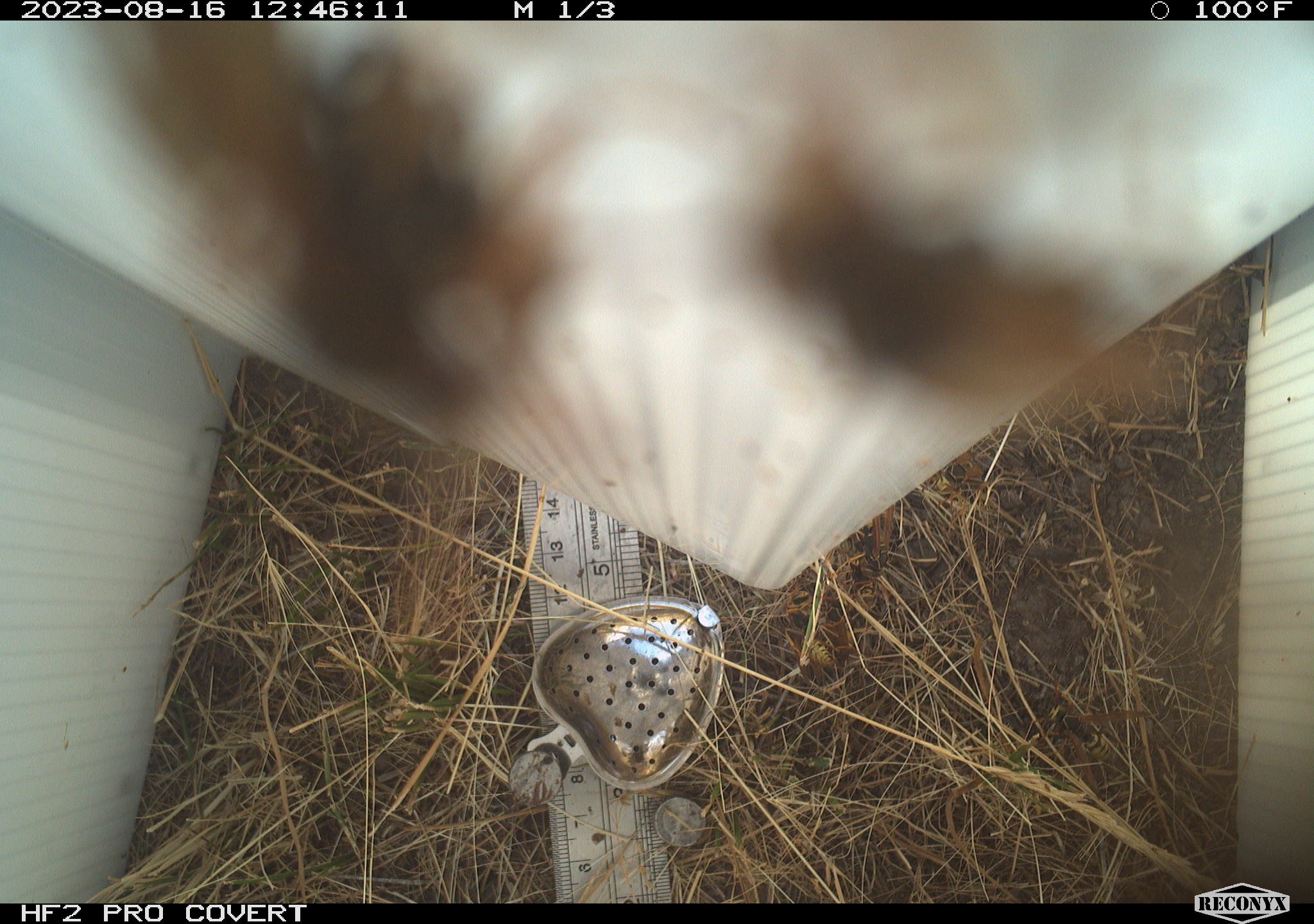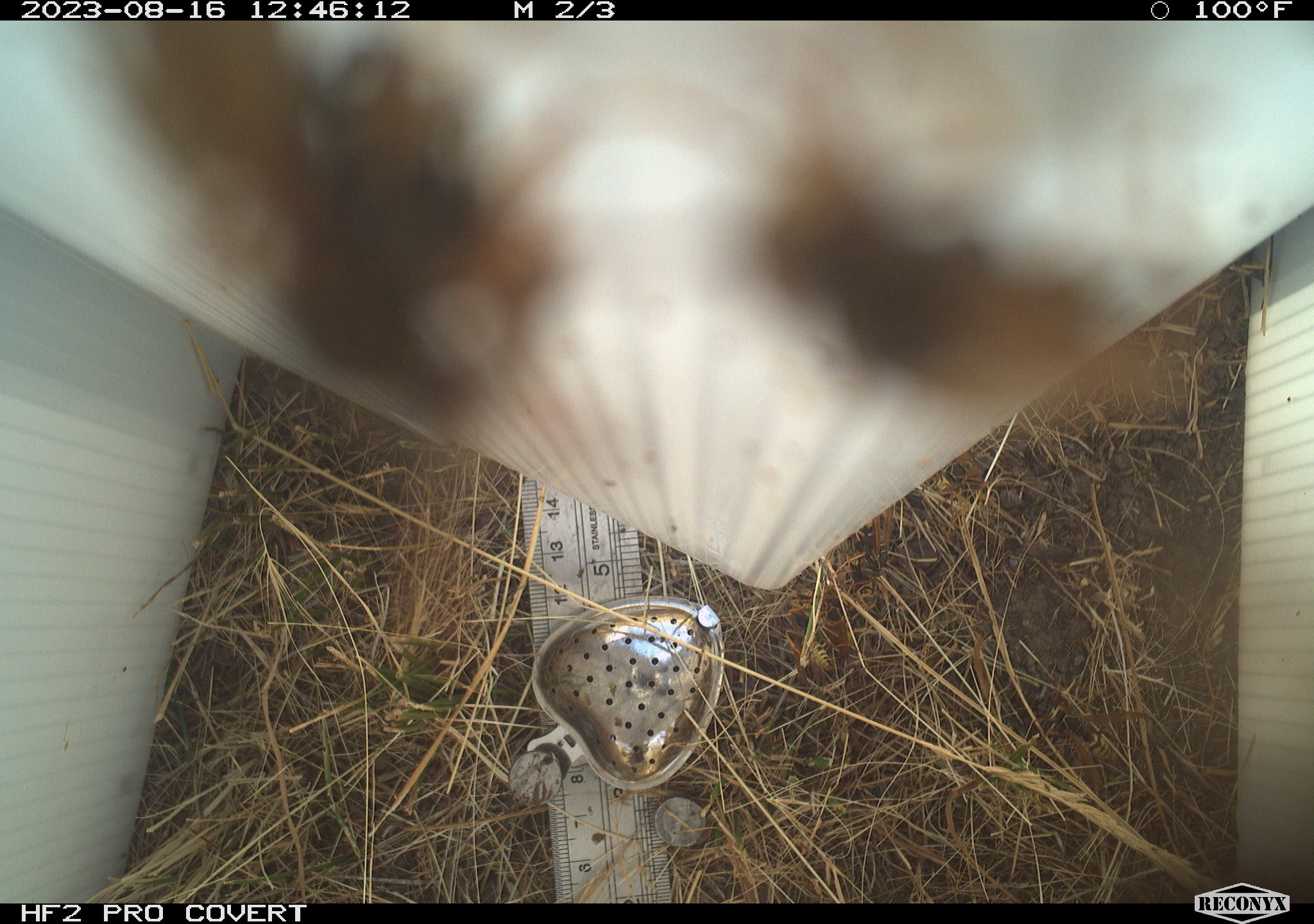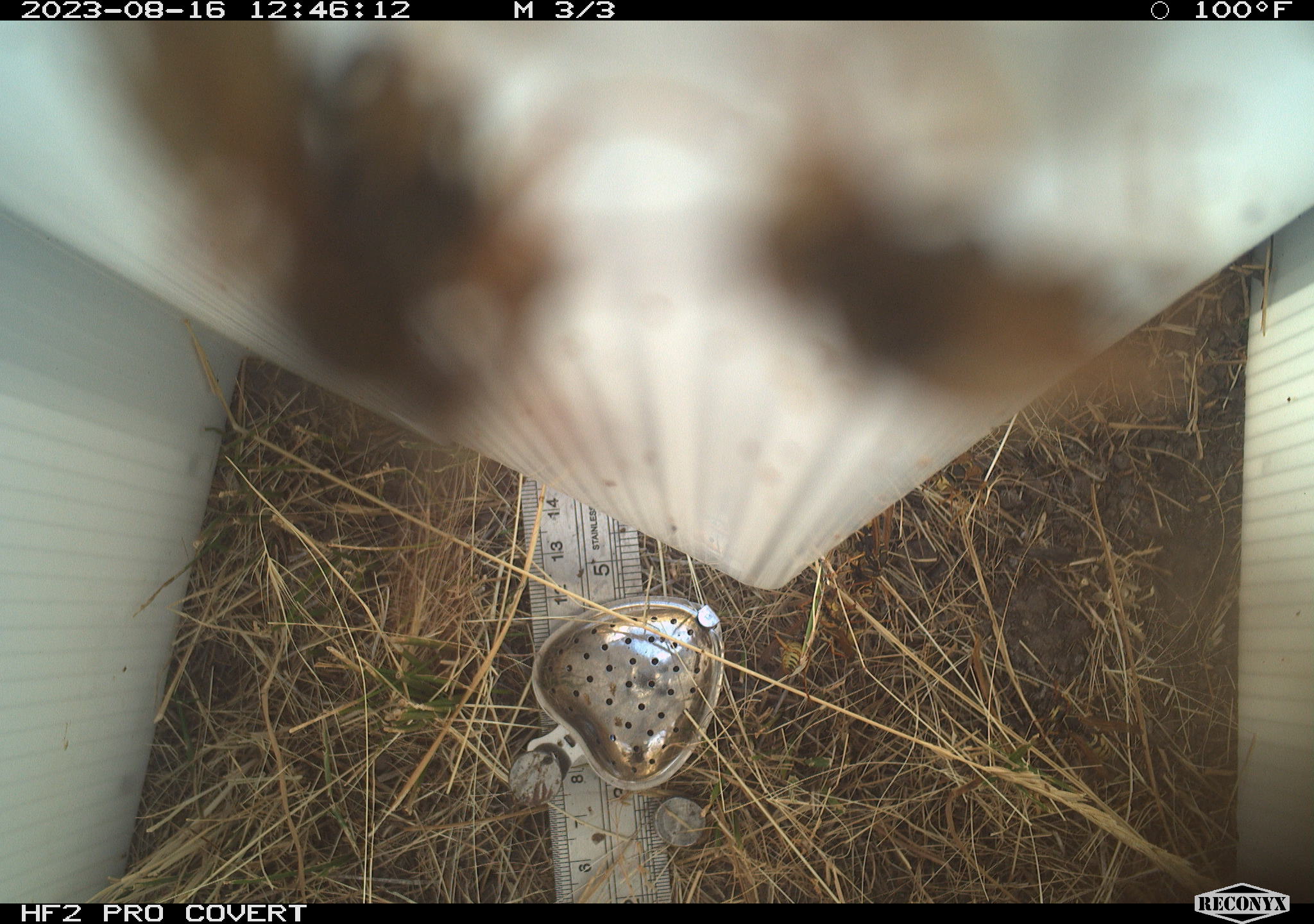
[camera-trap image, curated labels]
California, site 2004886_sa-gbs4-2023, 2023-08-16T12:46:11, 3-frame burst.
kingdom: Animalia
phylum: Arthropoda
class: Insecta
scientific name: Insecta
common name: insect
Insect (Insecta).